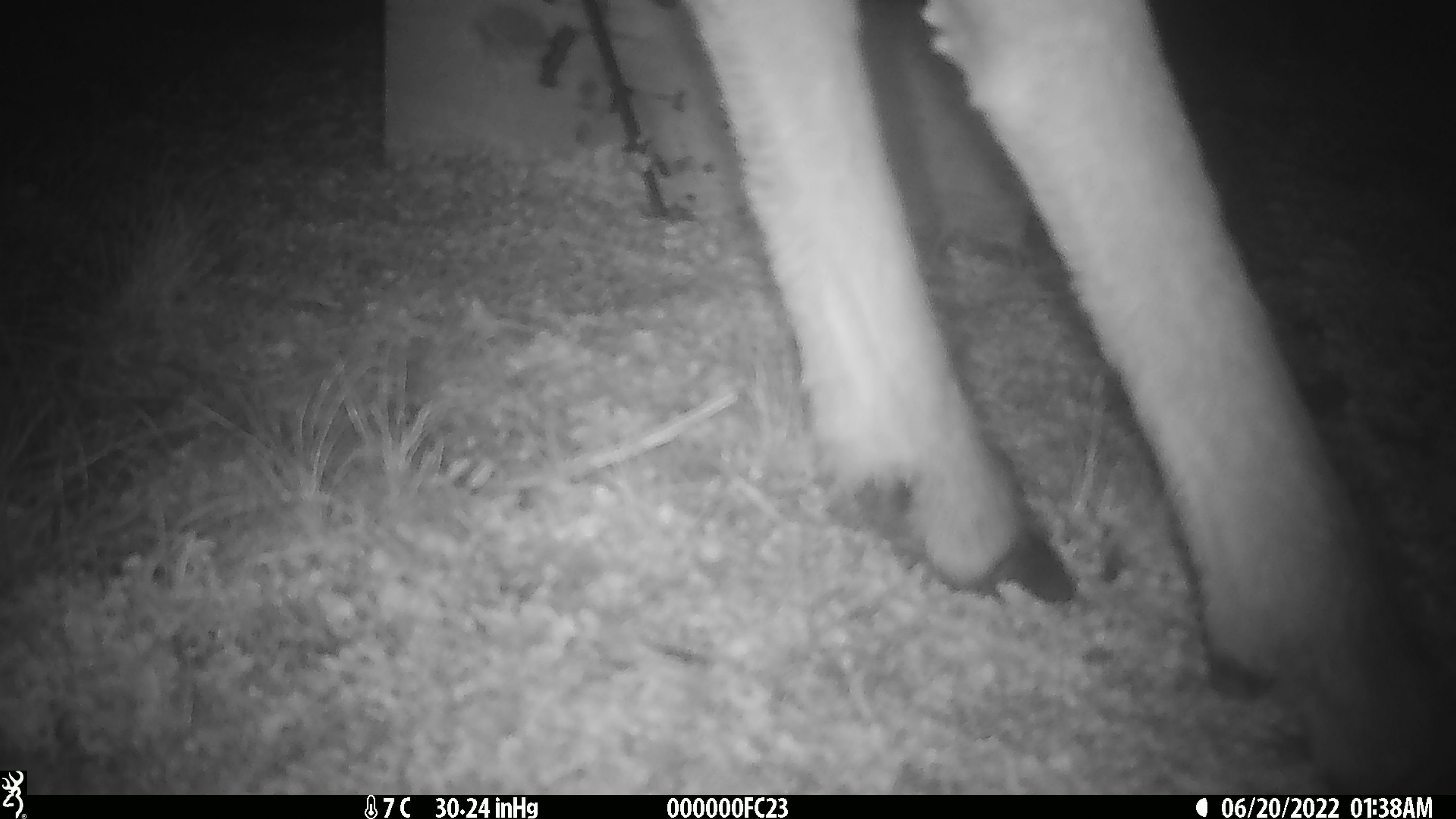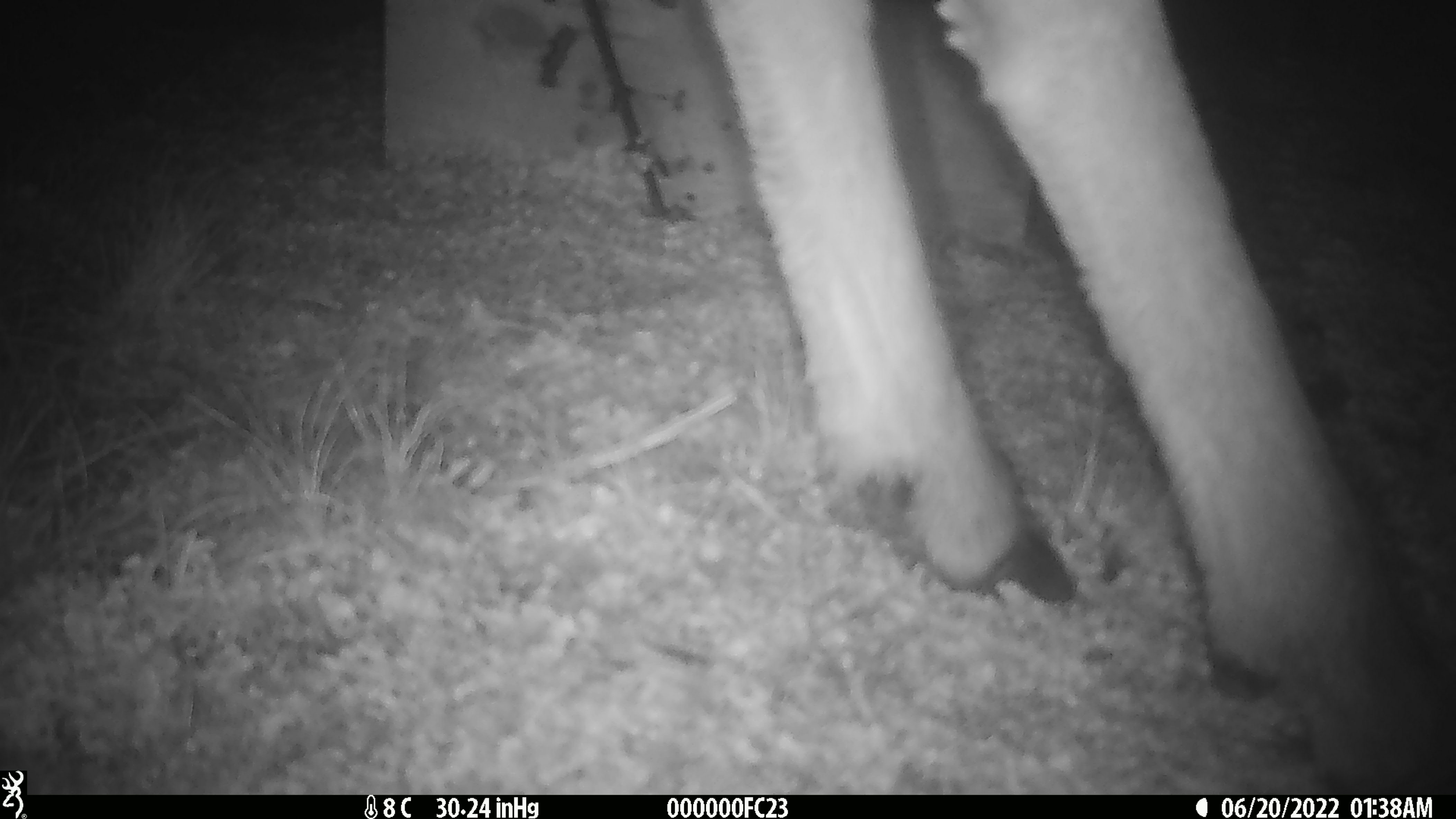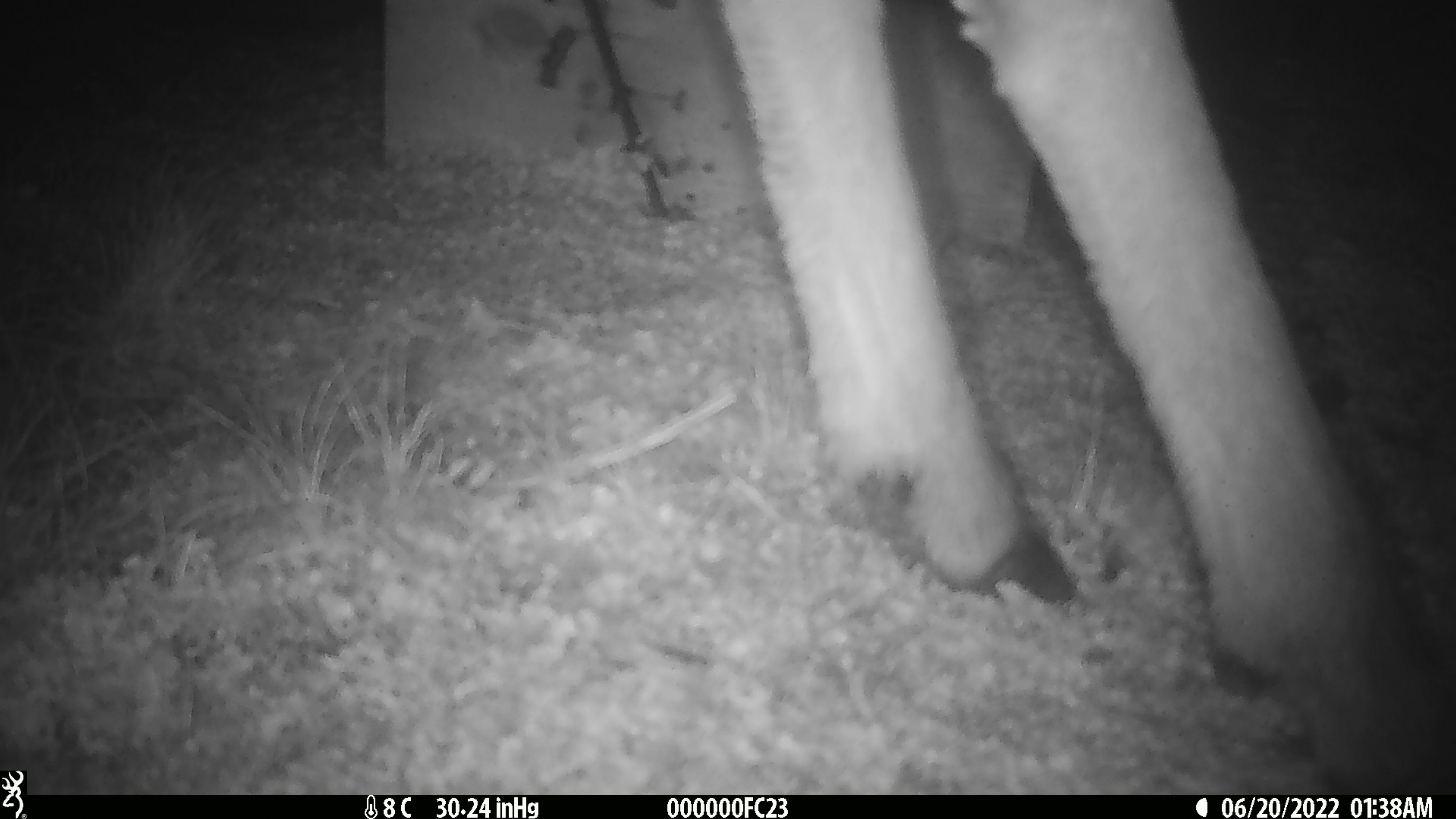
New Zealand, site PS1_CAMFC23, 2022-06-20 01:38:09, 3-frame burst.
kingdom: Animalia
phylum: Chordata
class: Mammalia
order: Artiodactyla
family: Cervidae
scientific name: Cervidae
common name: deer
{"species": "deer (Cervidae)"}